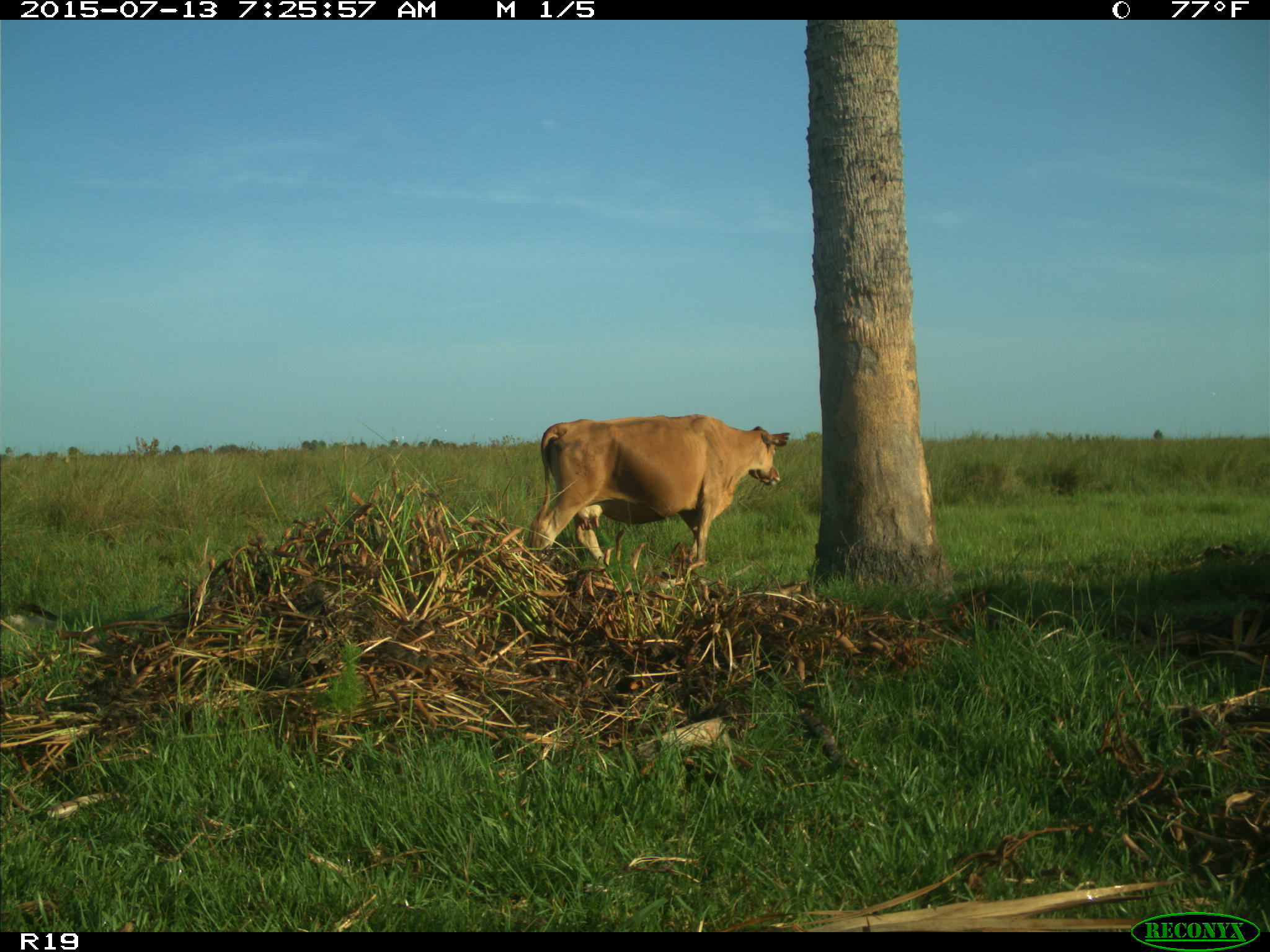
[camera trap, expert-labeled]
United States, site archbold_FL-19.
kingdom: Animalia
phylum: Chordata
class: Mammalia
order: Artiodactyla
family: Bovidae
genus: Bos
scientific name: Bos taurus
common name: domestic cow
Bos taurus (domestic cow).